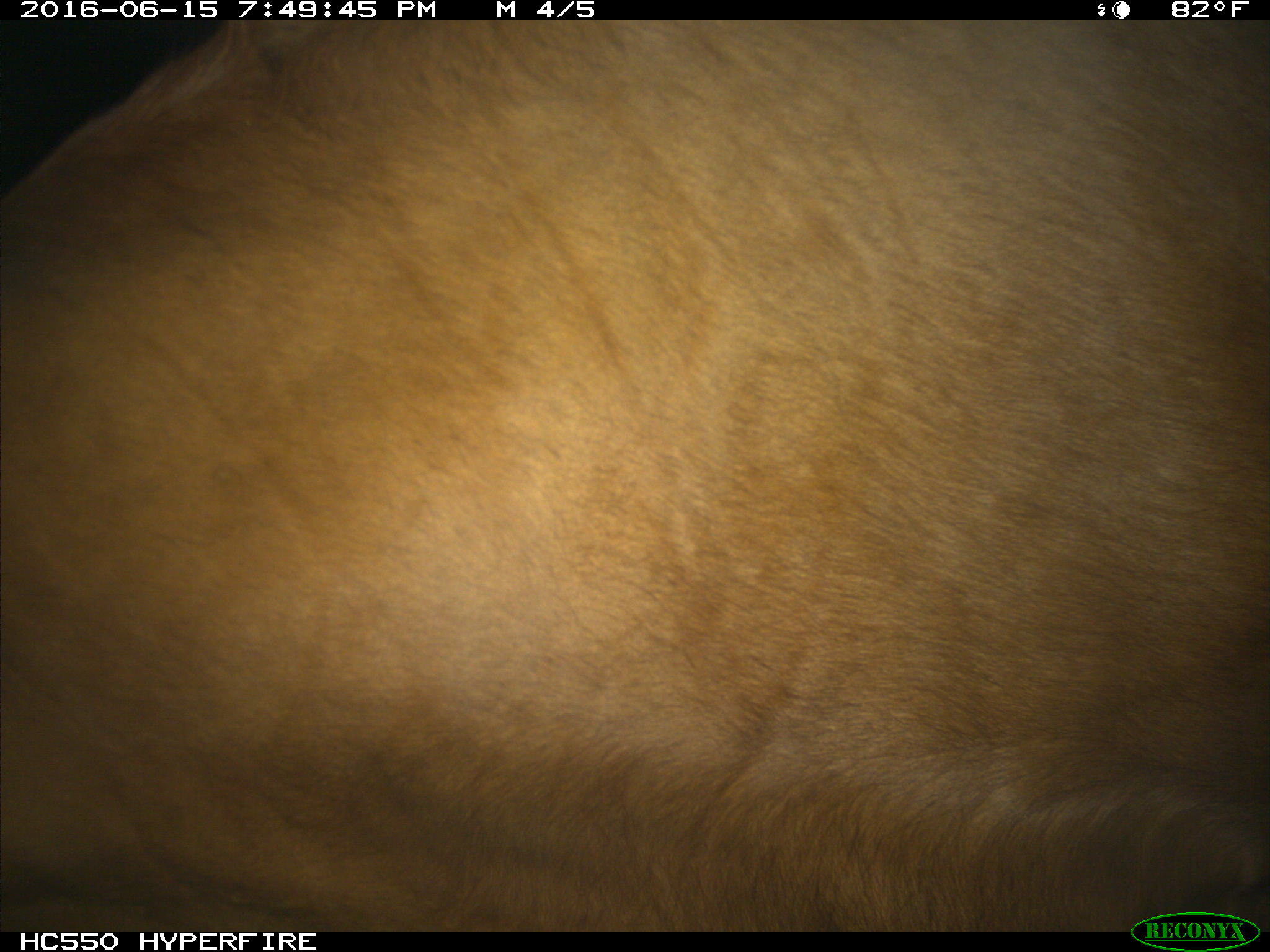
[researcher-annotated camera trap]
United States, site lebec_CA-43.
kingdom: Animalia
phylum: Chordata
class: Mammalia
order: Artiodactyla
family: Bovidae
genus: Bos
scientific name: Bos taurus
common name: domestic cow